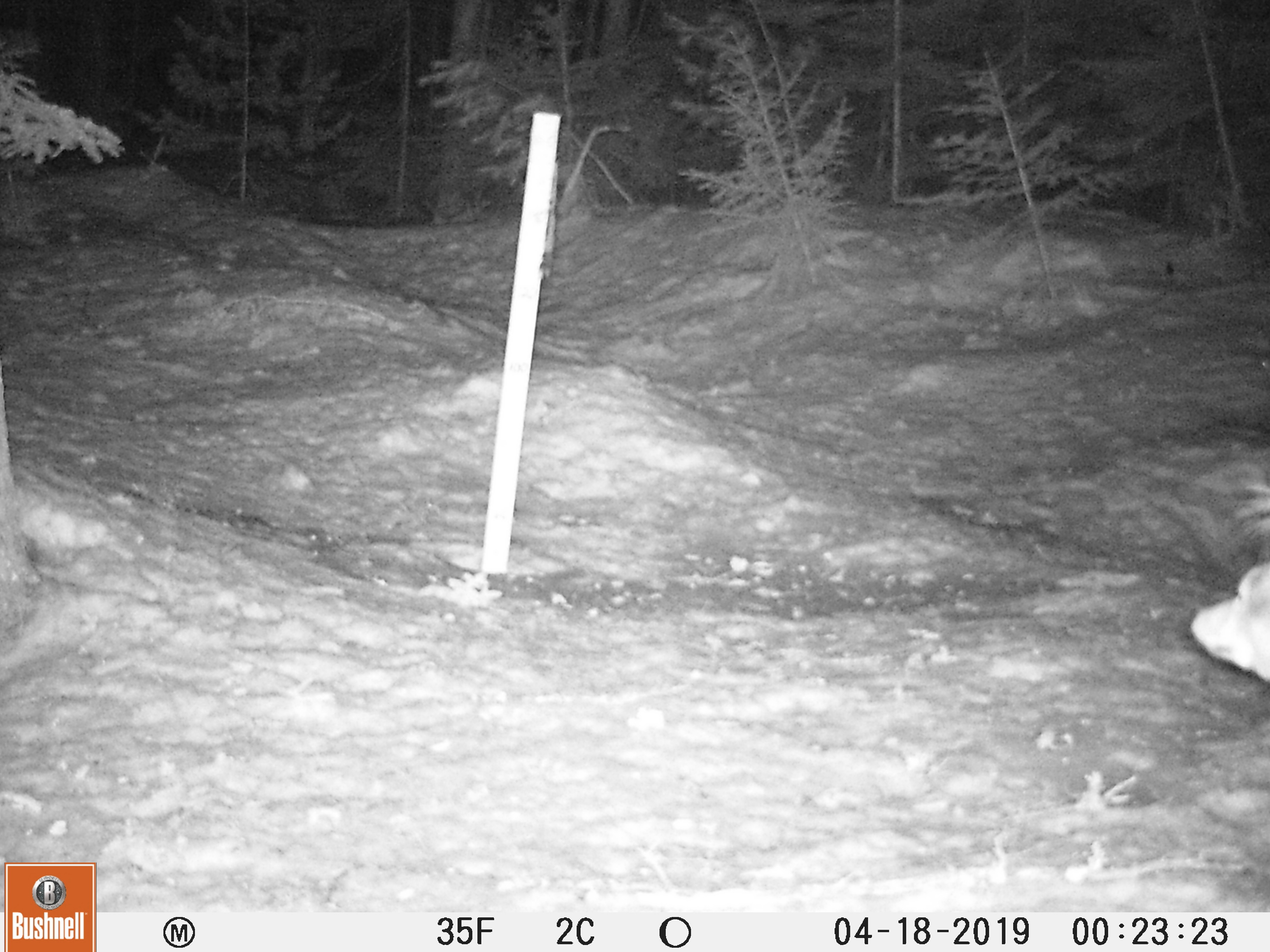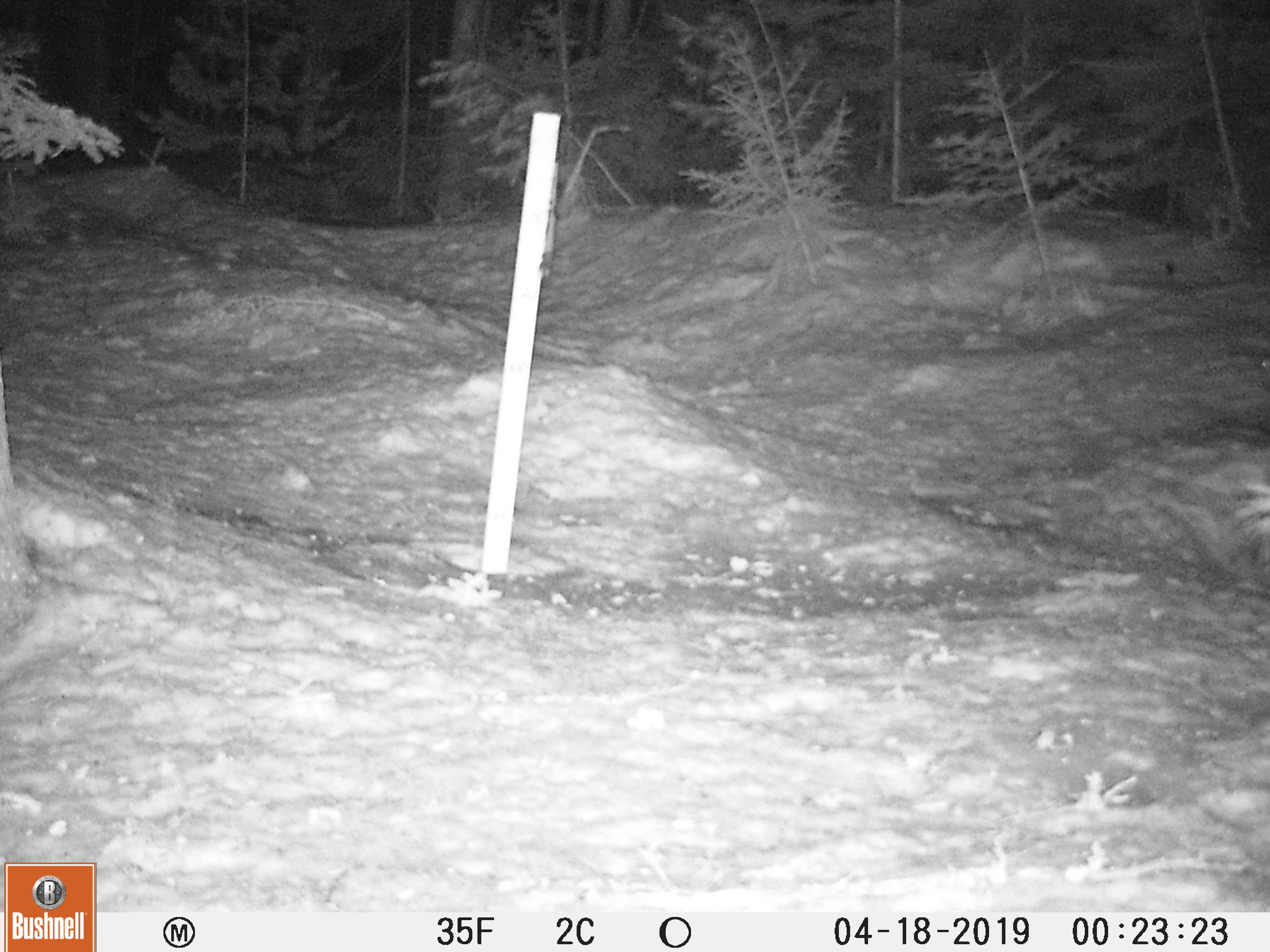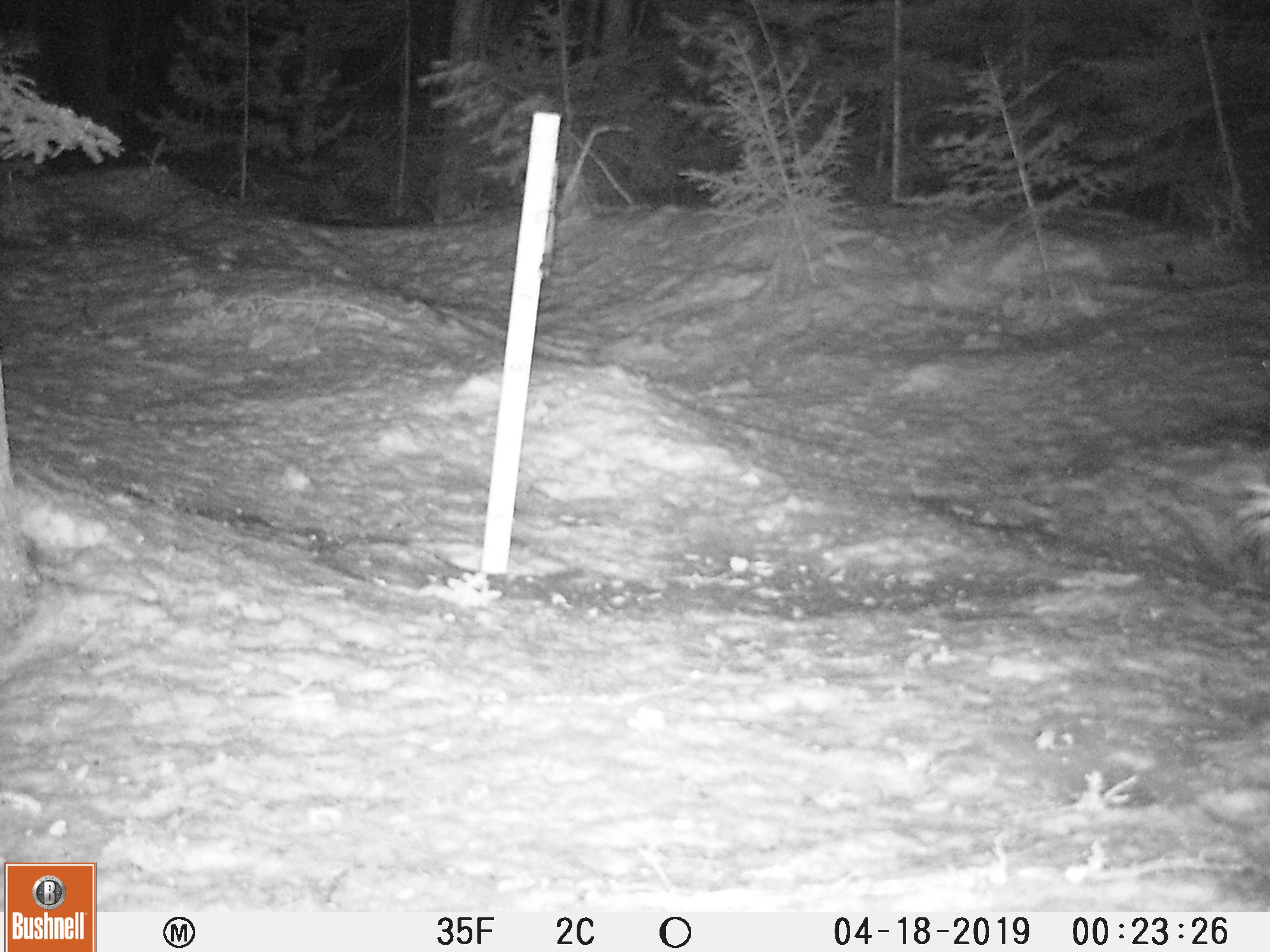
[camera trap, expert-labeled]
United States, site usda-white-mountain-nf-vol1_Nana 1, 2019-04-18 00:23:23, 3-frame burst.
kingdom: Animalia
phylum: Chordata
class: Mammalia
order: Carnivora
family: Canidae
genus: Canis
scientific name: Canis latrans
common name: coyote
Coyote (Canis latrans).